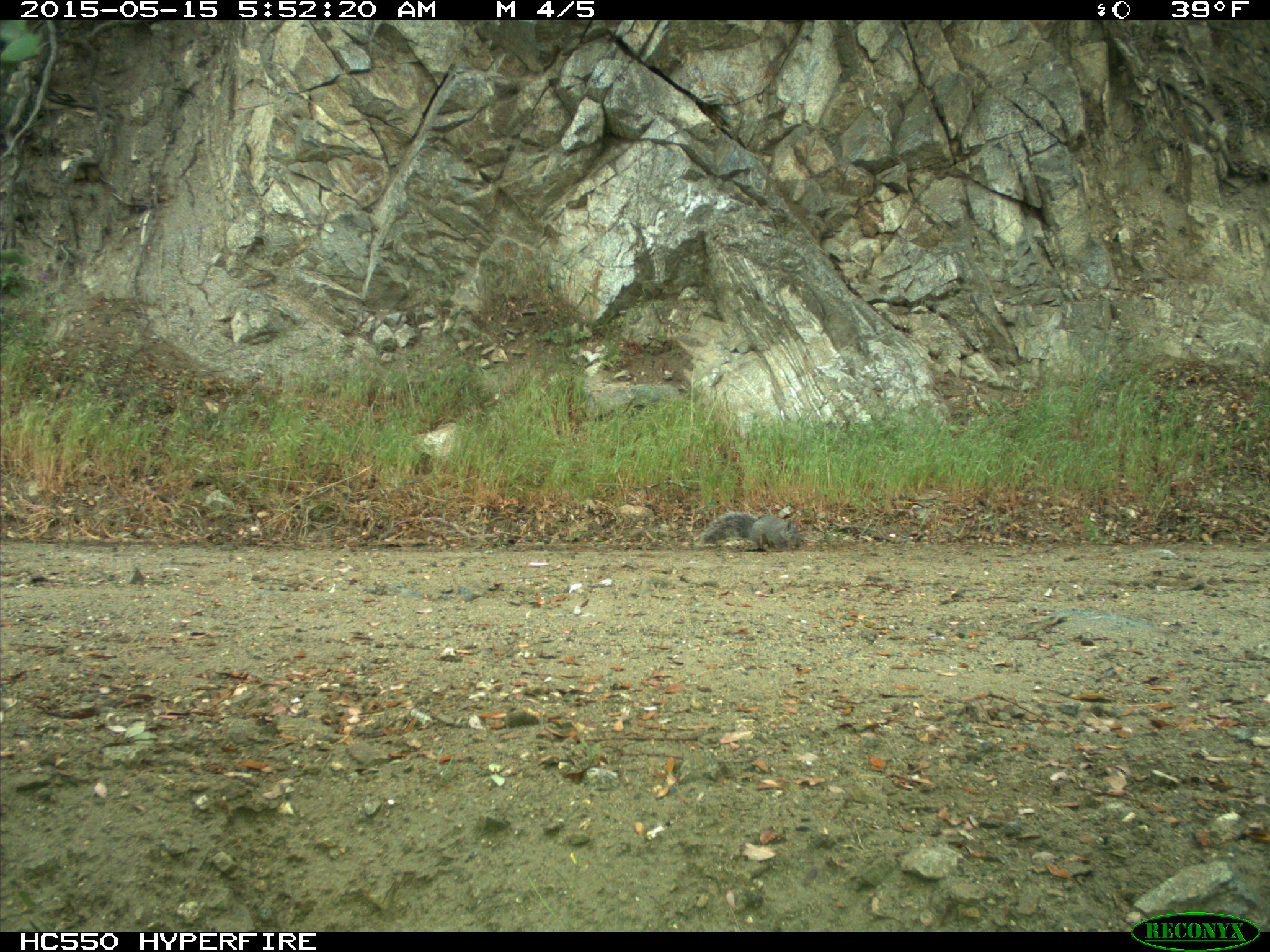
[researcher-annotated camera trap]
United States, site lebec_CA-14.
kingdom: Animalia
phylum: Chordata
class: Mammalia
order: Rodentia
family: Sciuridae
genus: Sciurus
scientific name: Sciurus carolinensis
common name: eastern gray squirrel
Sciurus carolinensis (eastern gray squirrel).